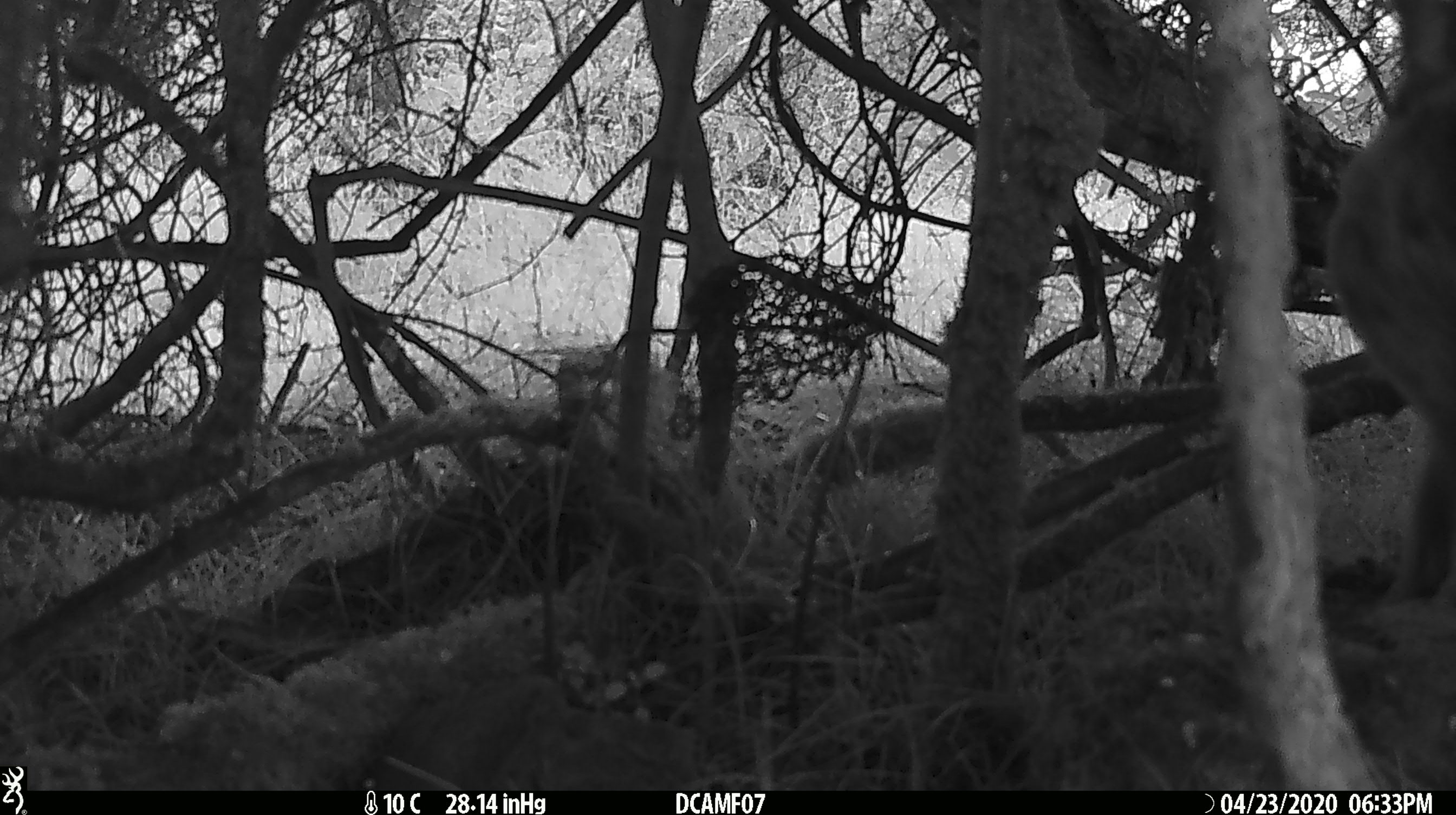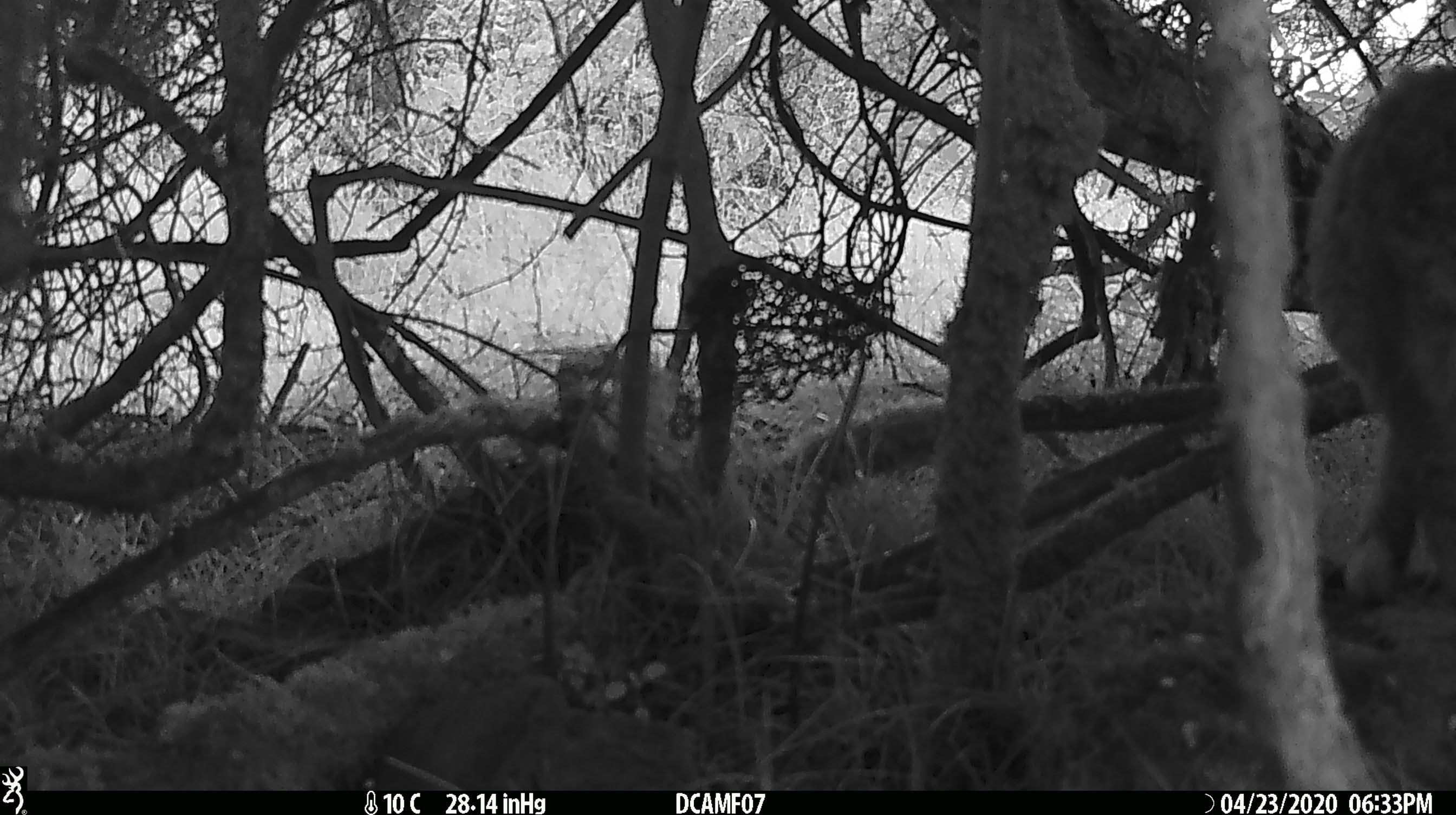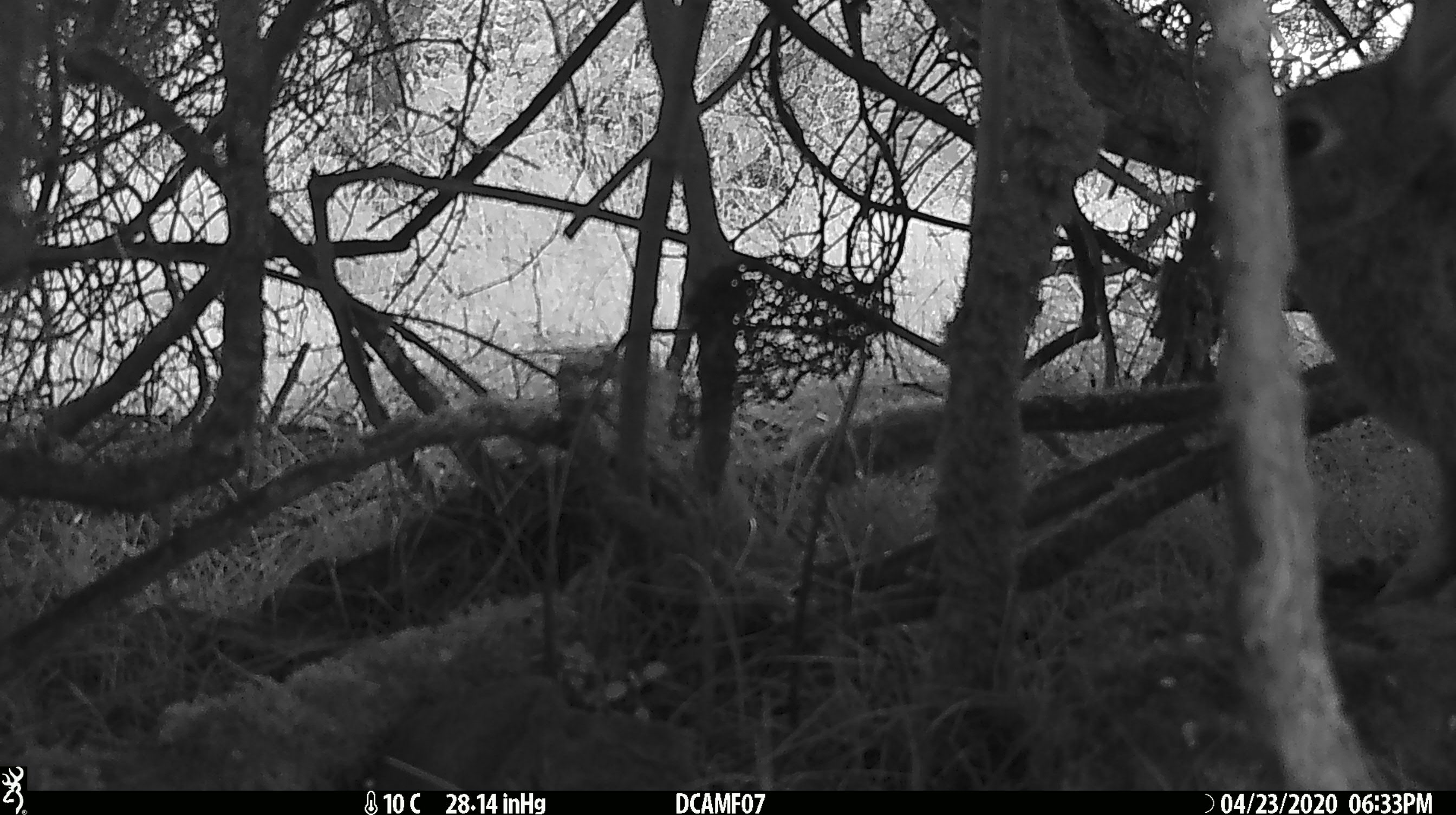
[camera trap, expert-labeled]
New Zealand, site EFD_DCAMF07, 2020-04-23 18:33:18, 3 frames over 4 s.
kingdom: Animalia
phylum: Chordata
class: Mammalia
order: Lagomorpha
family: Leporidae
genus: Oryctolagus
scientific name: Oryctolagus cuniculus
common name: european rabbit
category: rabbit